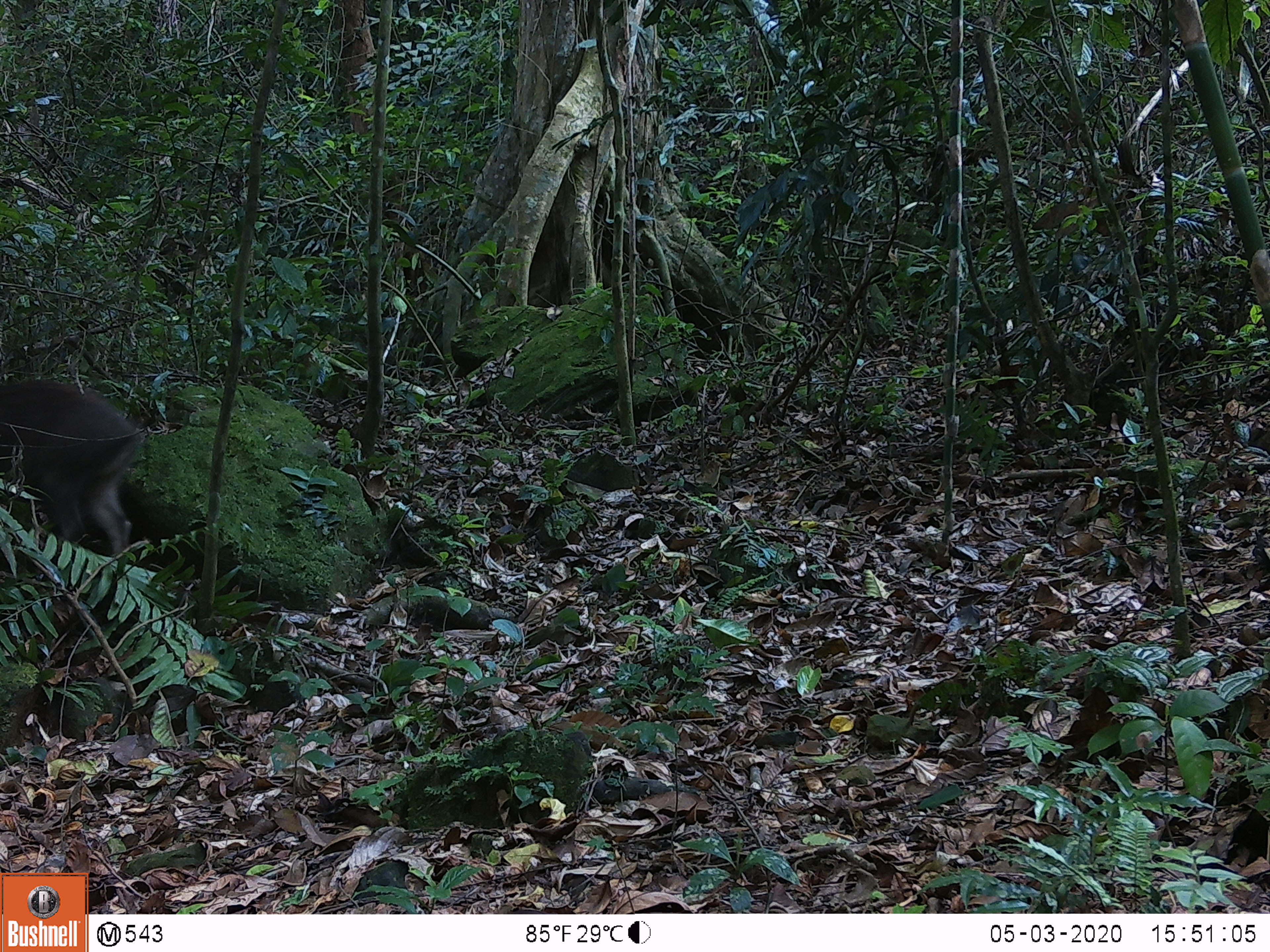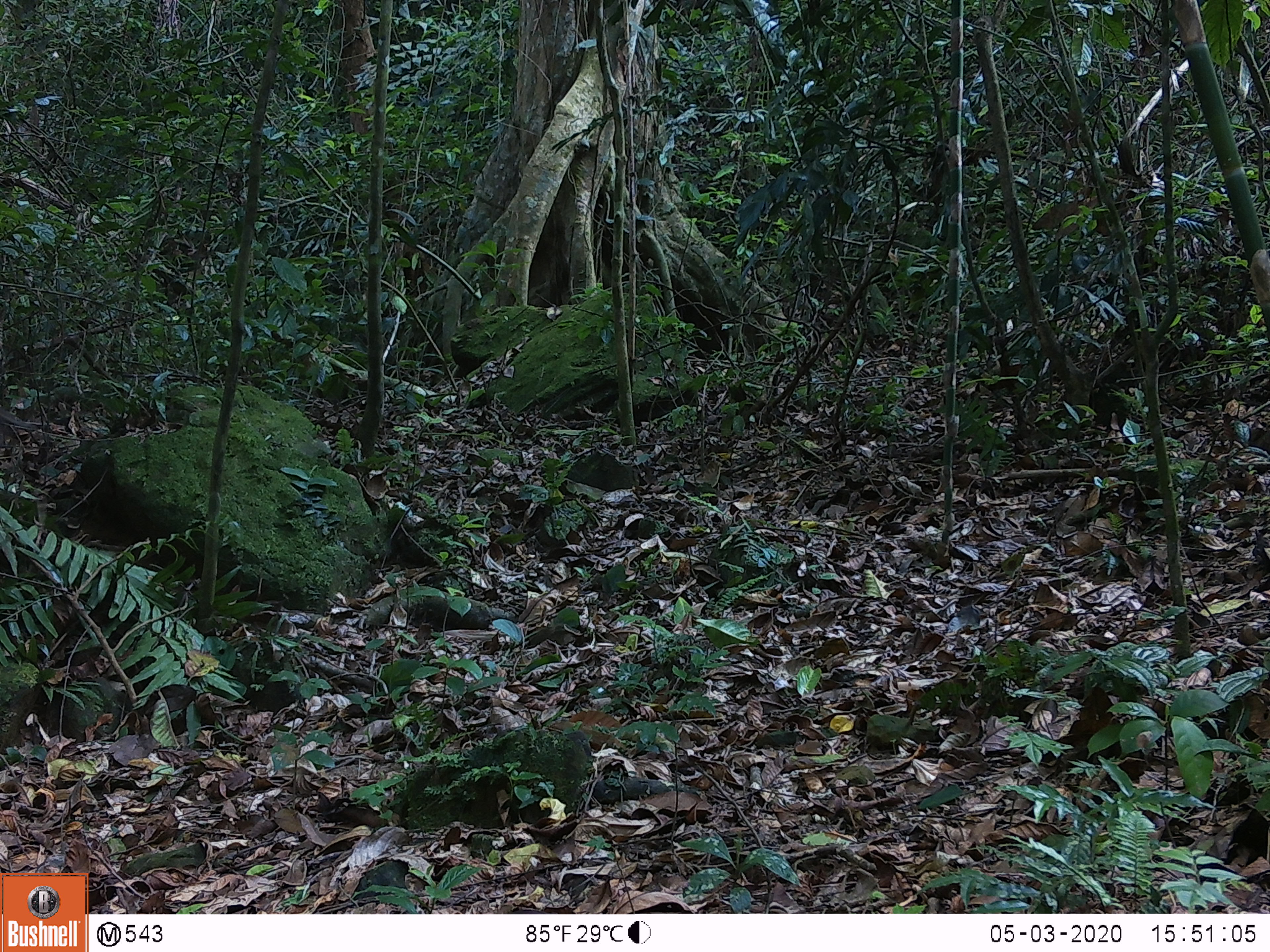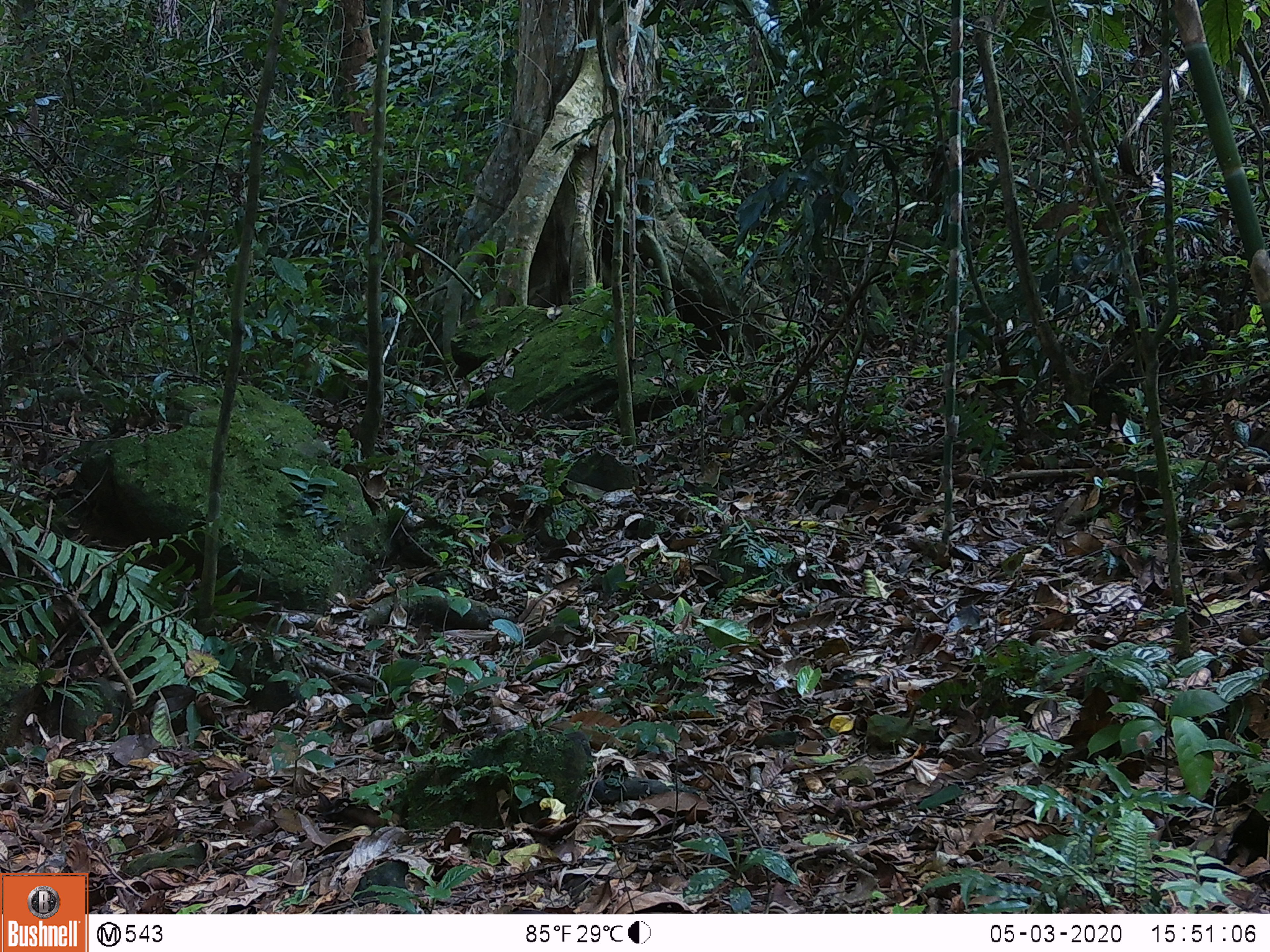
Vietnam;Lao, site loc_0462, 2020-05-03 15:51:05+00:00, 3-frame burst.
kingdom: Animalia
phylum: Chordata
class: Mammalia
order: Artiodactyla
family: Suidae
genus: Sus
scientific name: Sus scrofa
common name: eurasian wild pig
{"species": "eurasian wild pig (Sus scrofa)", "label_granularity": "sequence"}